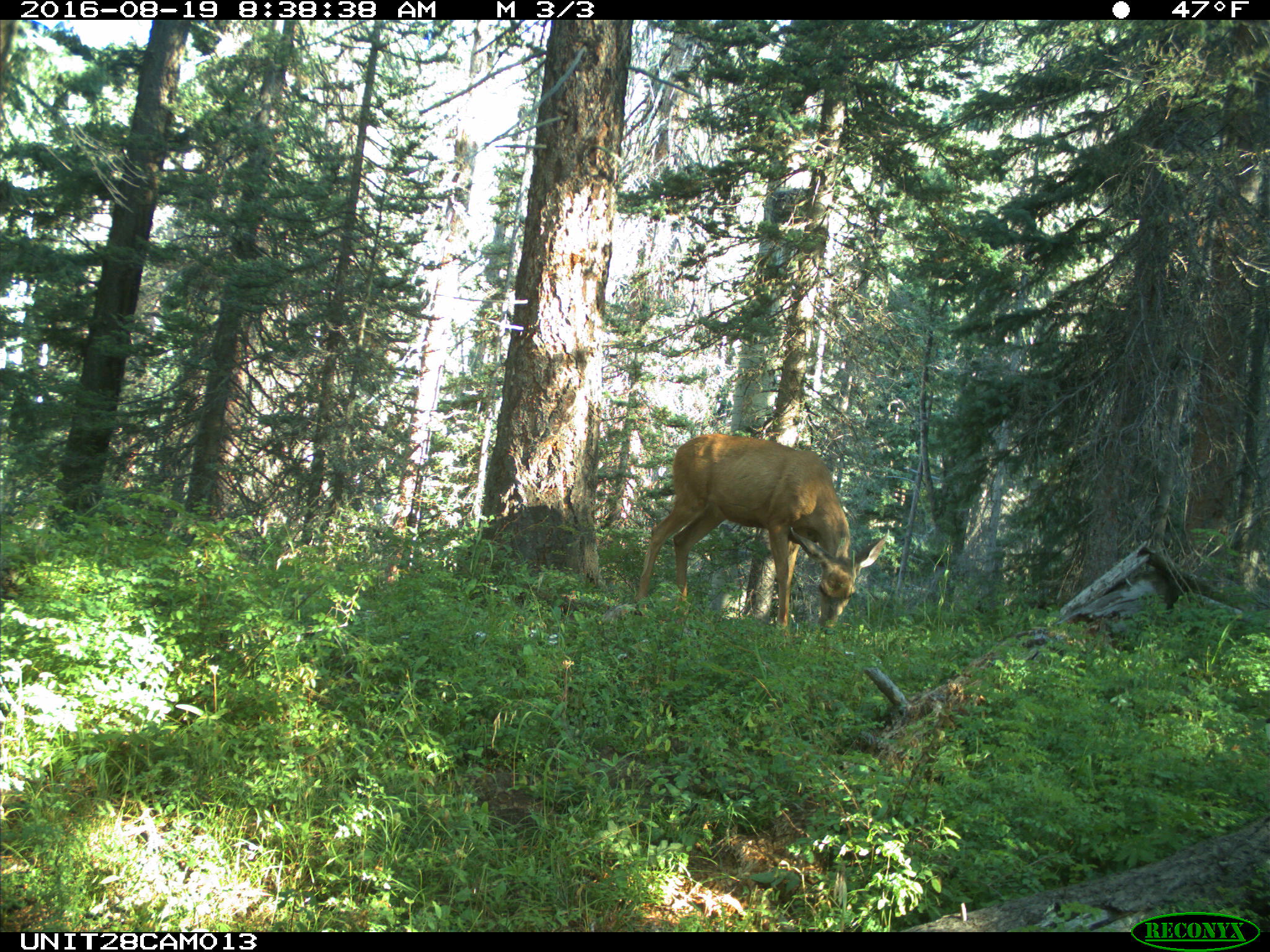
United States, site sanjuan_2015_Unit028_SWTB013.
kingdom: Animalia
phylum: Chordata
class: Mammalia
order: Artiodactyla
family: Cervidae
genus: Odocoileus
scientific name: Odocoileus hemionus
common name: mule deer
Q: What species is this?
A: Odocoileus hemionus (mule deer).